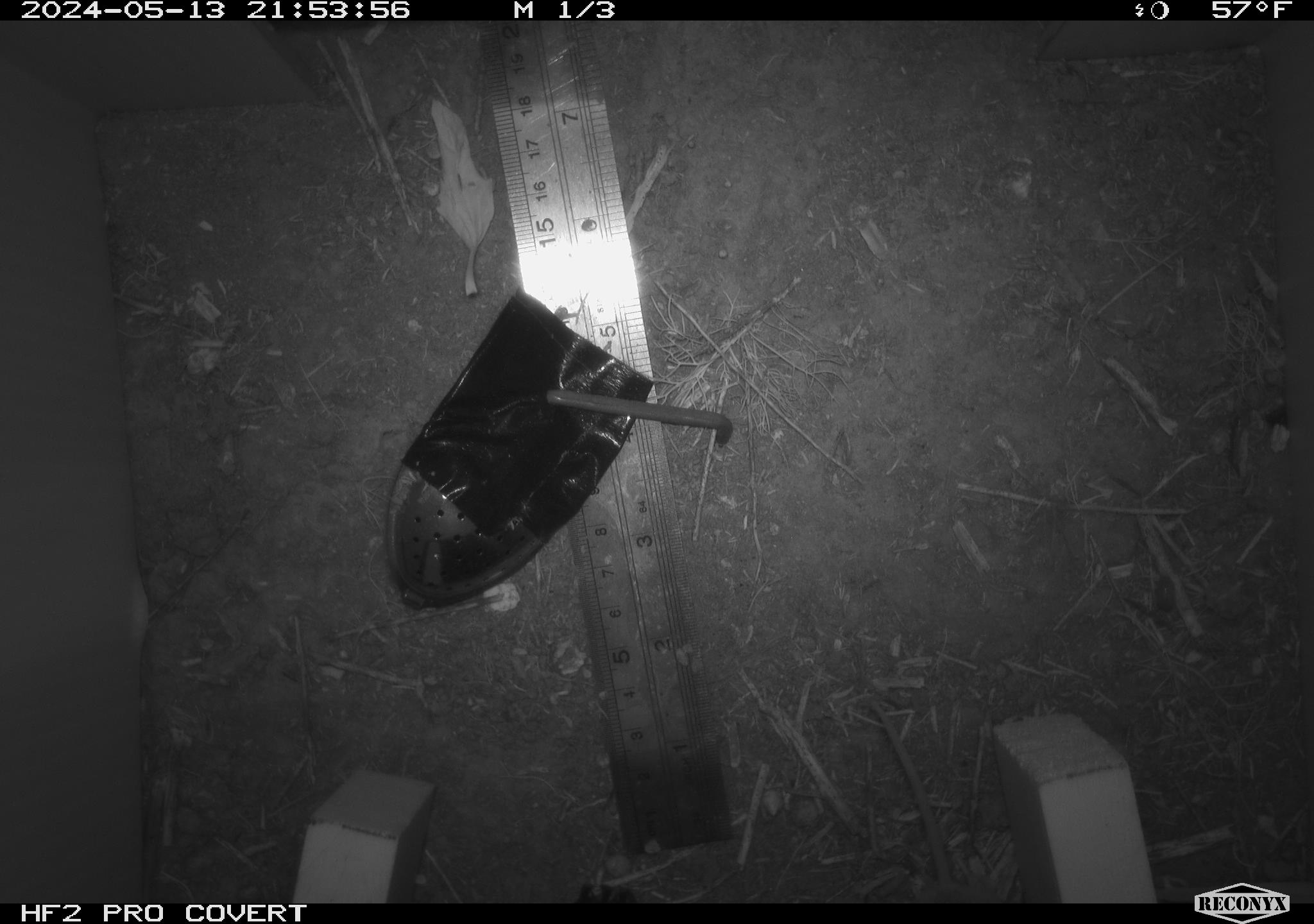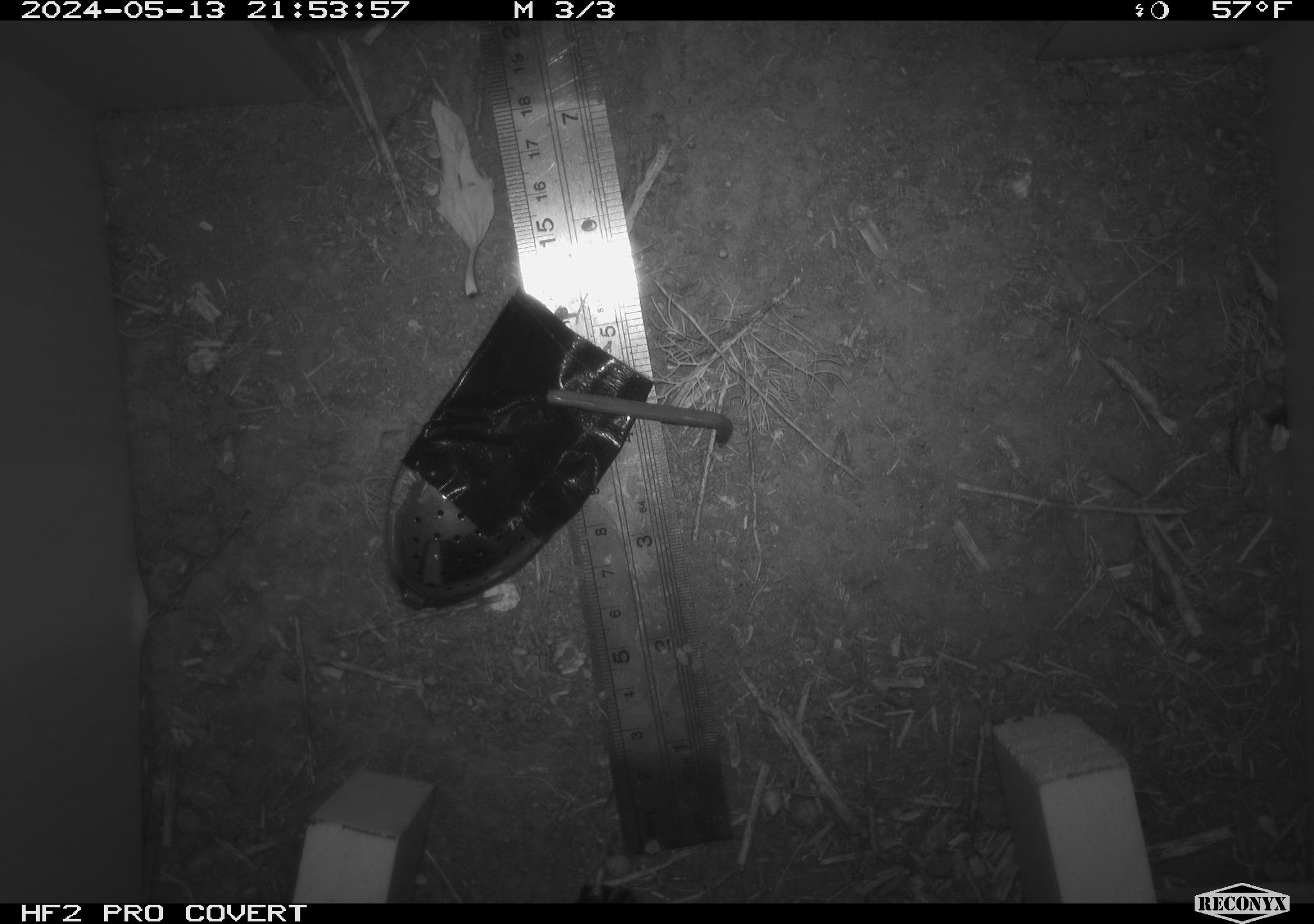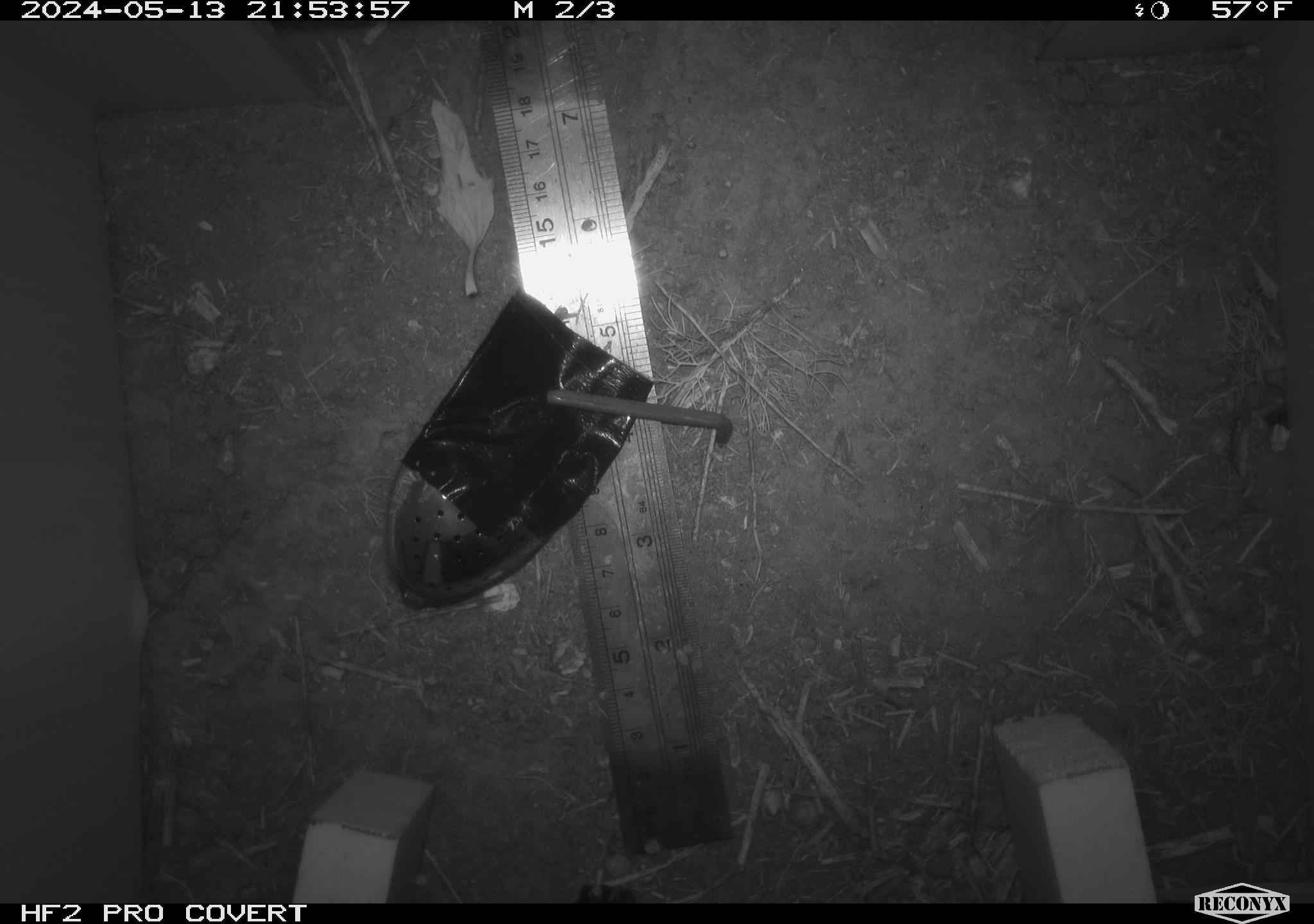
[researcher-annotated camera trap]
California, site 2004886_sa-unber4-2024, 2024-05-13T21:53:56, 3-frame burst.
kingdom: Animalia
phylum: Chordata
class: Mammalia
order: Rodentia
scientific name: Rodentia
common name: mouse species